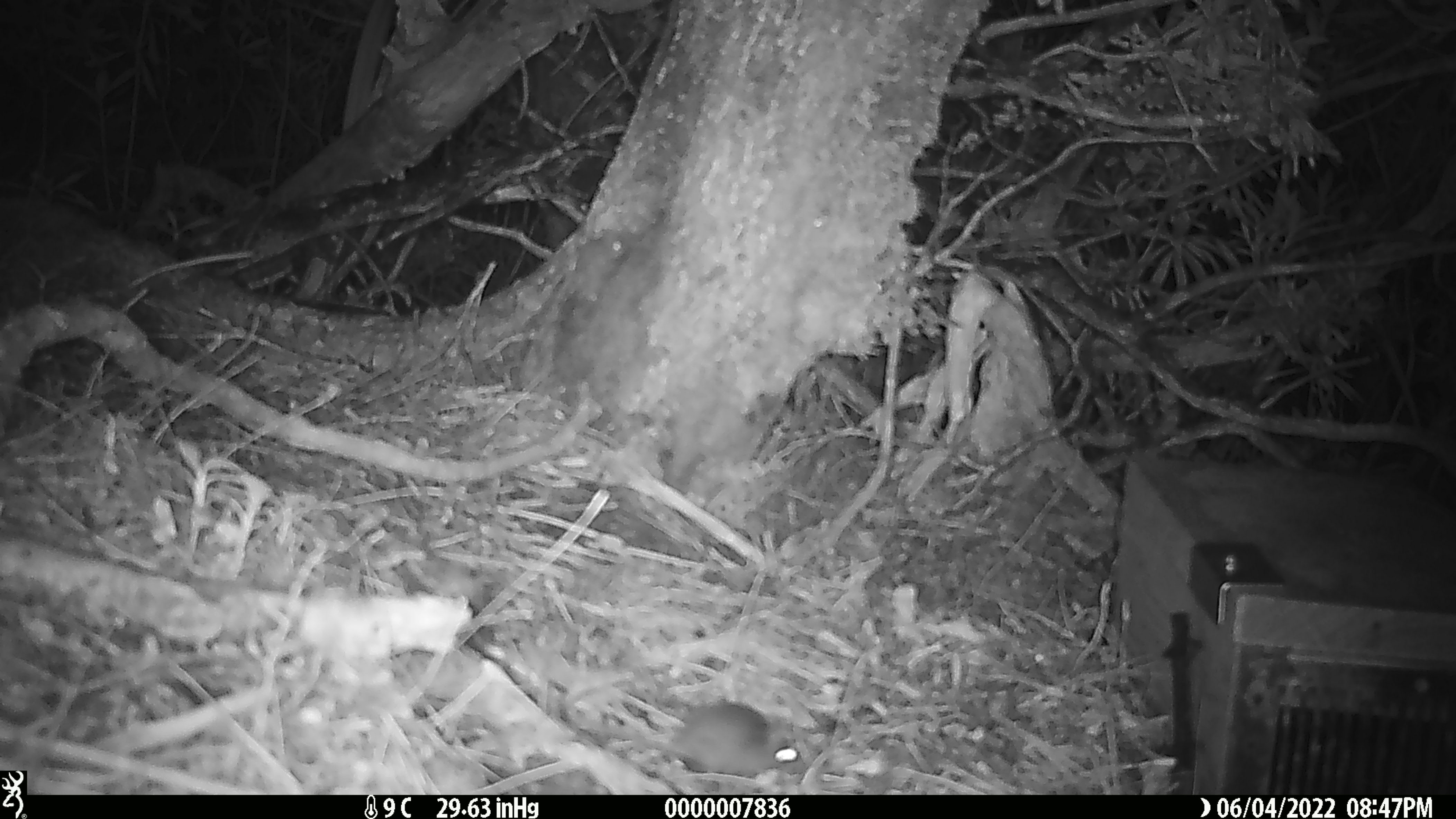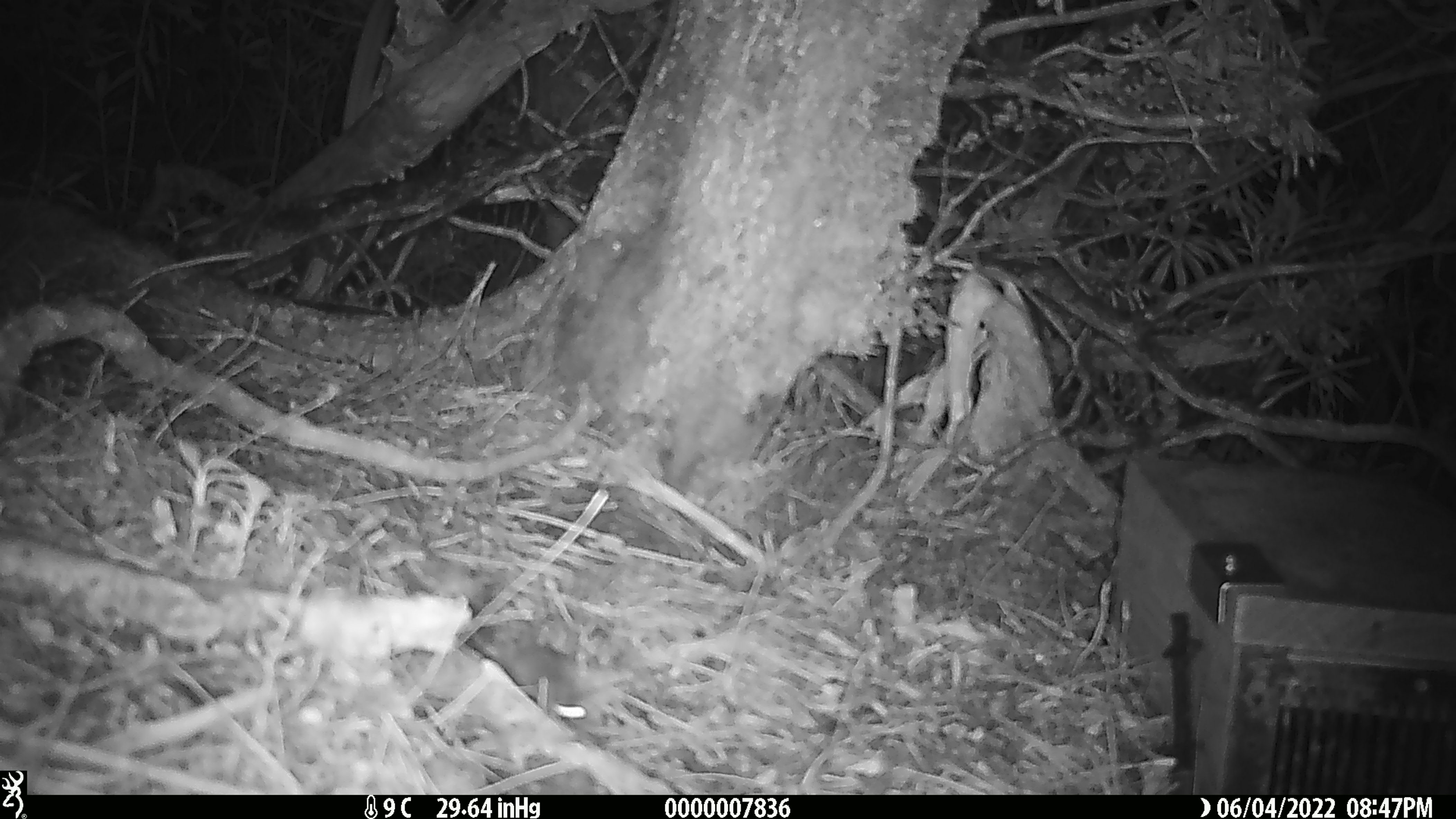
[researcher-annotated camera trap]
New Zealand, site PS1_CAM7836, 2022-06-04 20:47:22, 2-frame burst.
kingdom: Animalia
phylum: Chordata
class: Mammalia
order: Rodentia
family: Muridae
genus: Mus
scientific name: Mus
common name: mouse